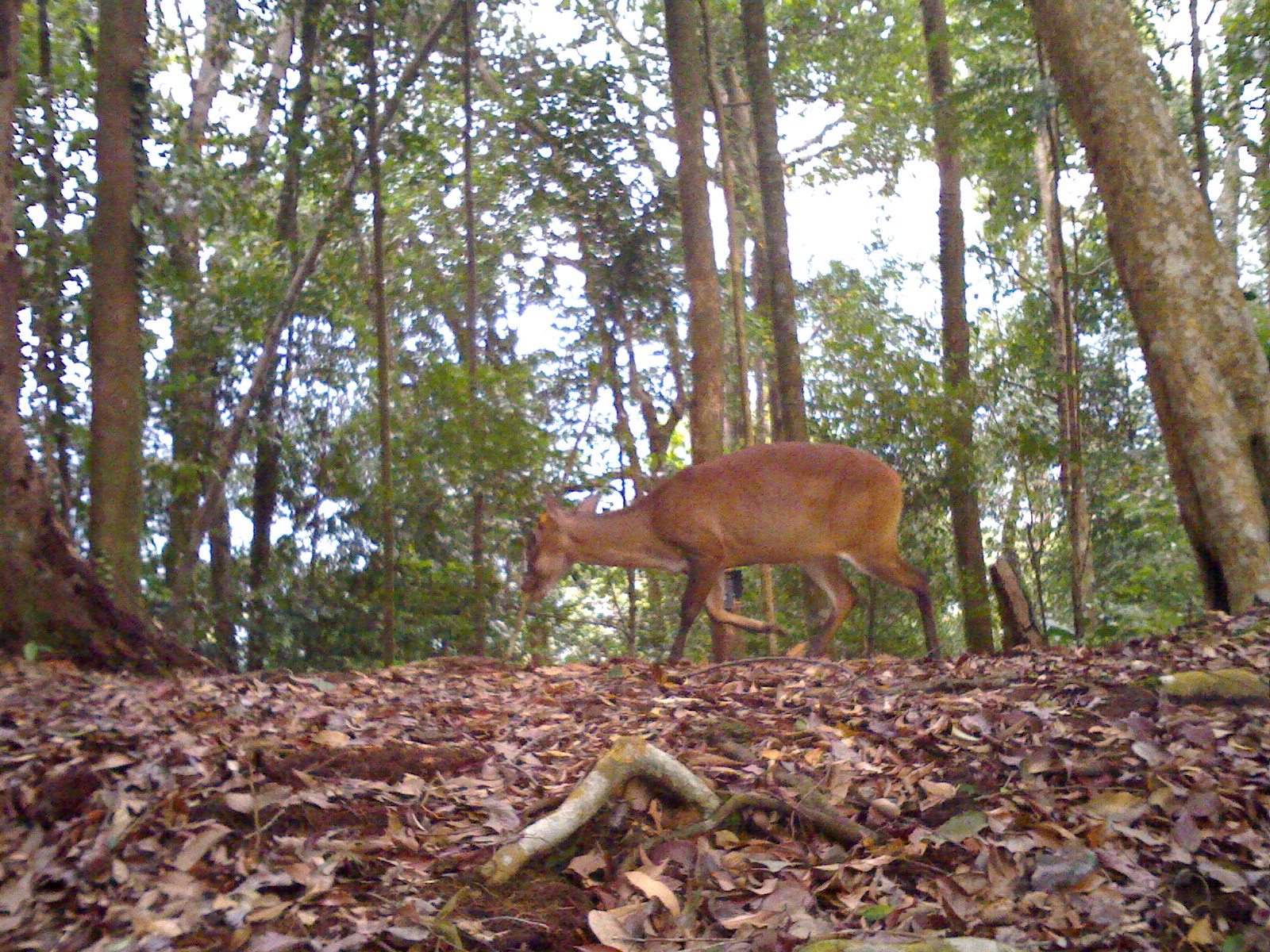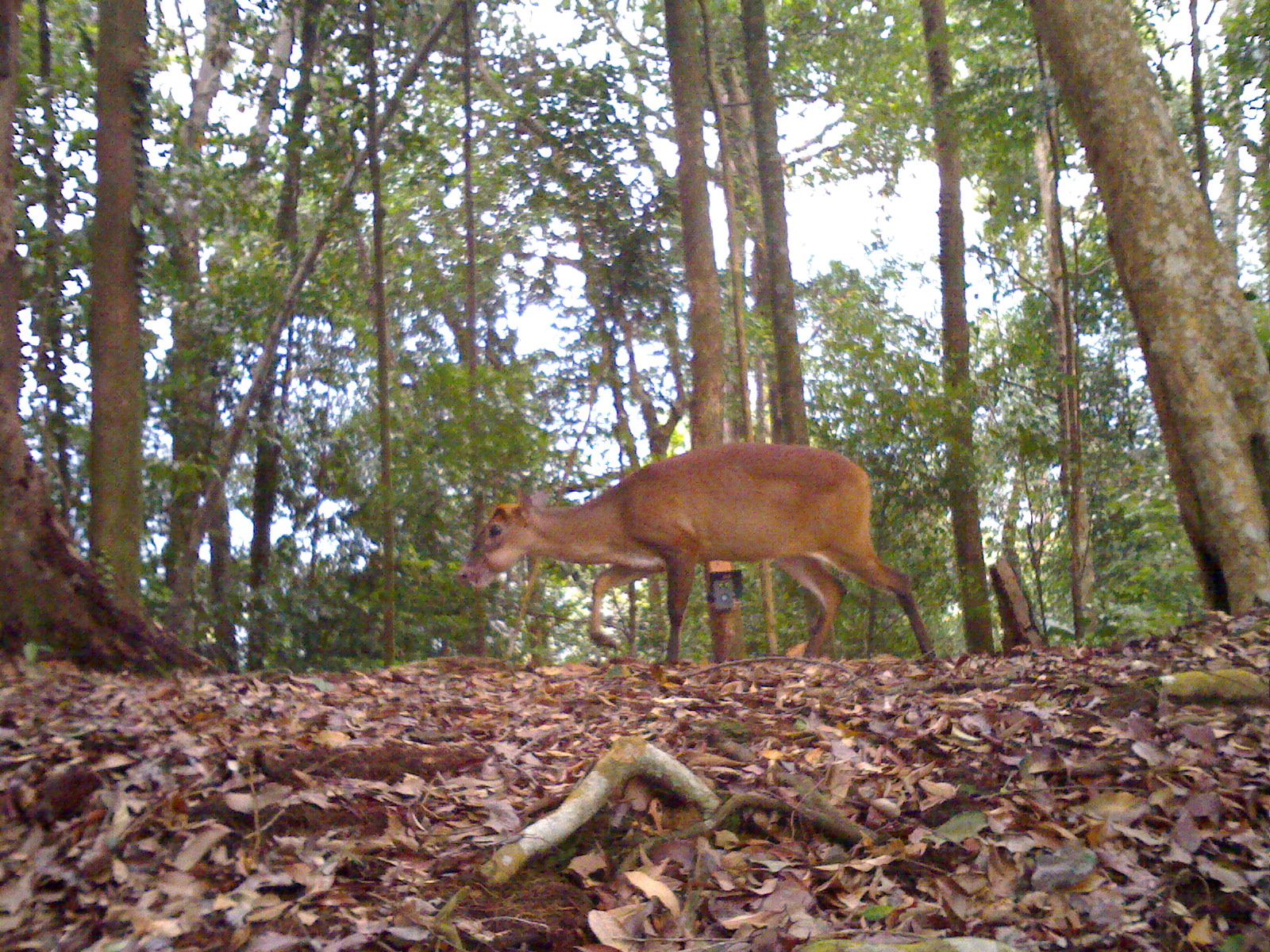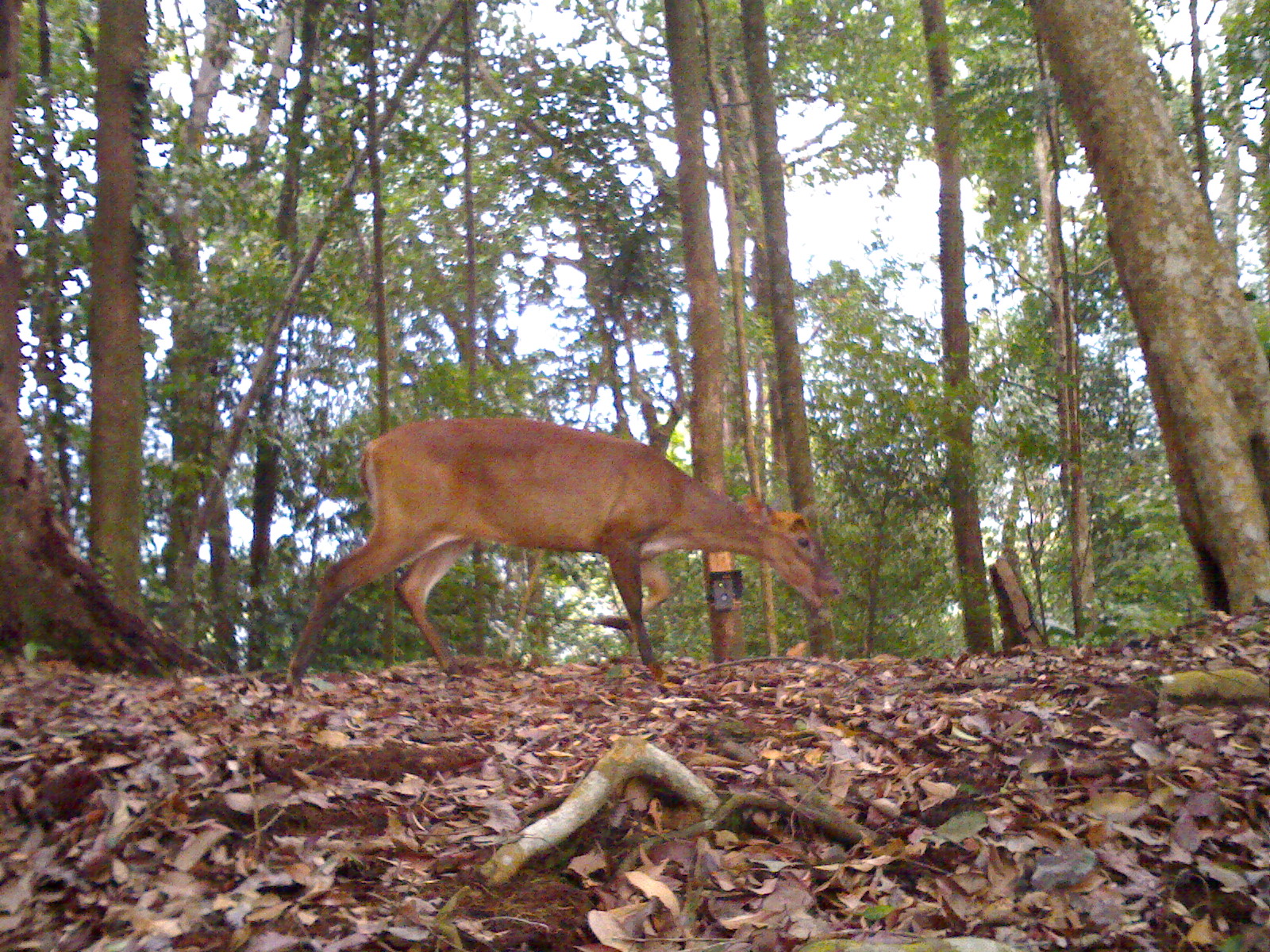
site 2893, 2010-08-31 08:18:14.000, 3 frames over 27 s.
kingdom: Animalia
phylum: Chordata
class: Mammalia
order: Artiodactyla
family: Cervidae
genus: Muntiacus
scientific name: Muntiacus muntjak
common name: southern red muntjac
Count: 1.